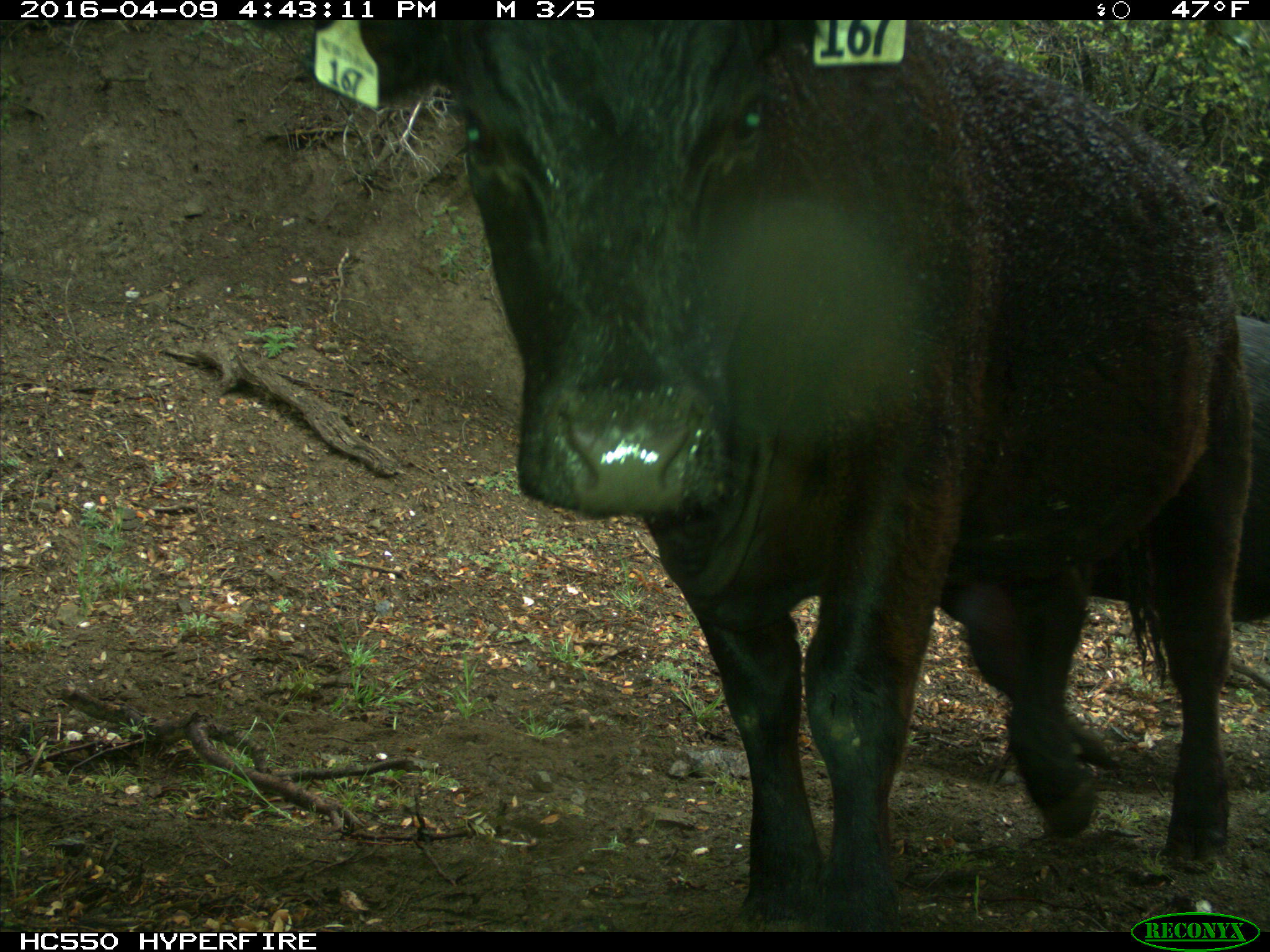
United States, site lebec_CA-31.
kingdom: Animalia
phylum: Chordata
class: Mammalia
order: Artiodactyla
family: Bovidae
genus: Bos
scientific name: Bos taurus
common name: domestic cow